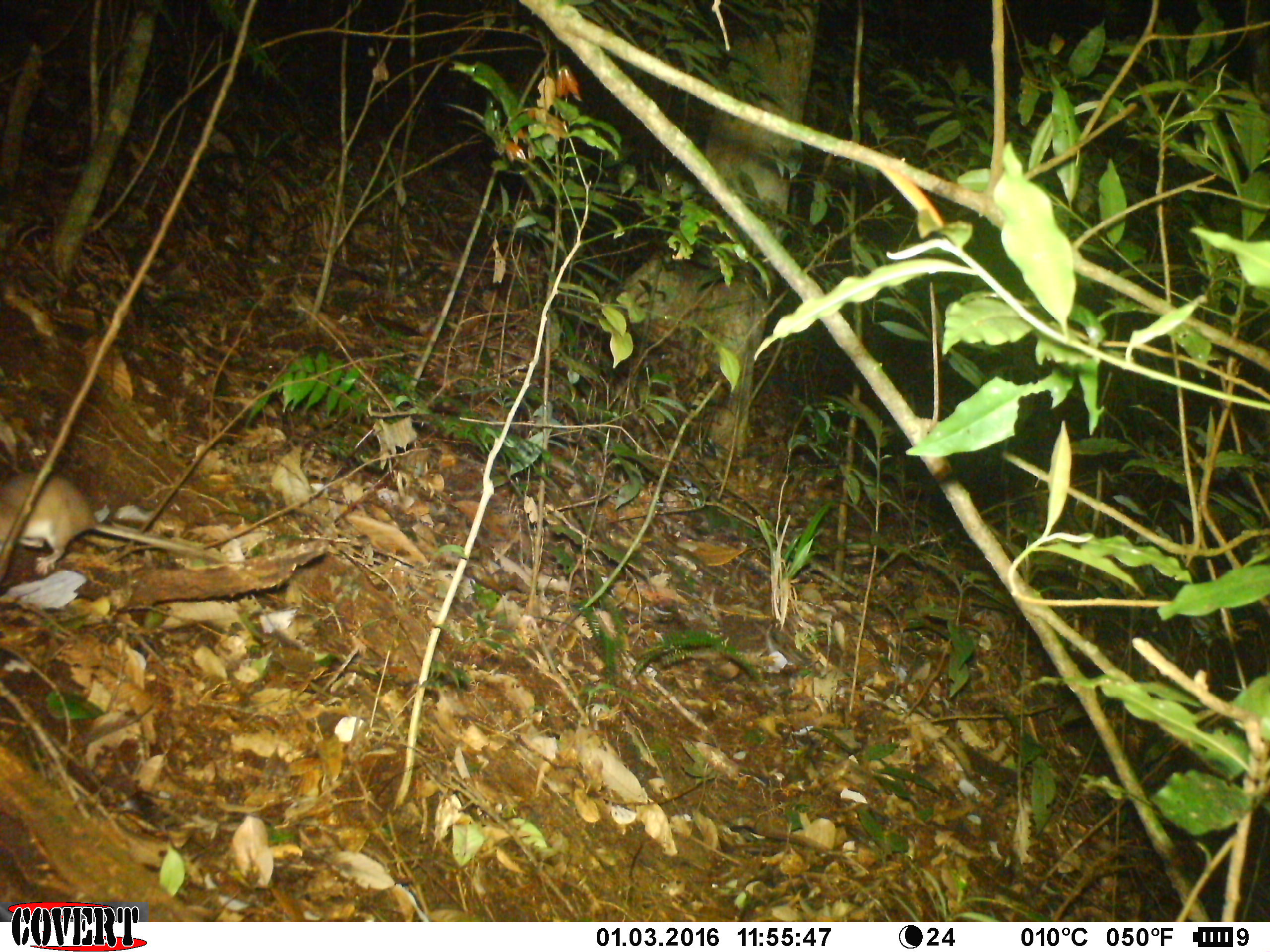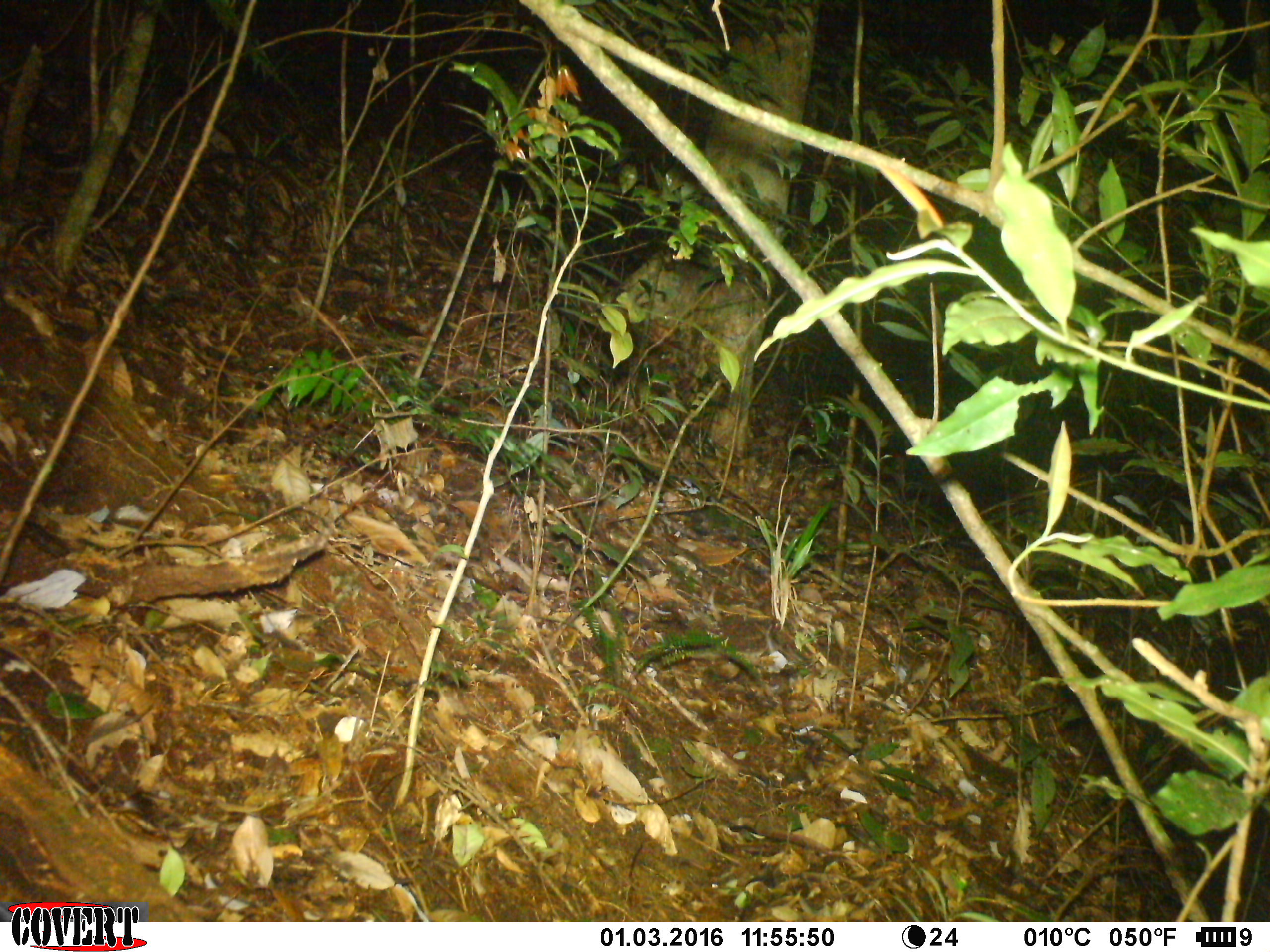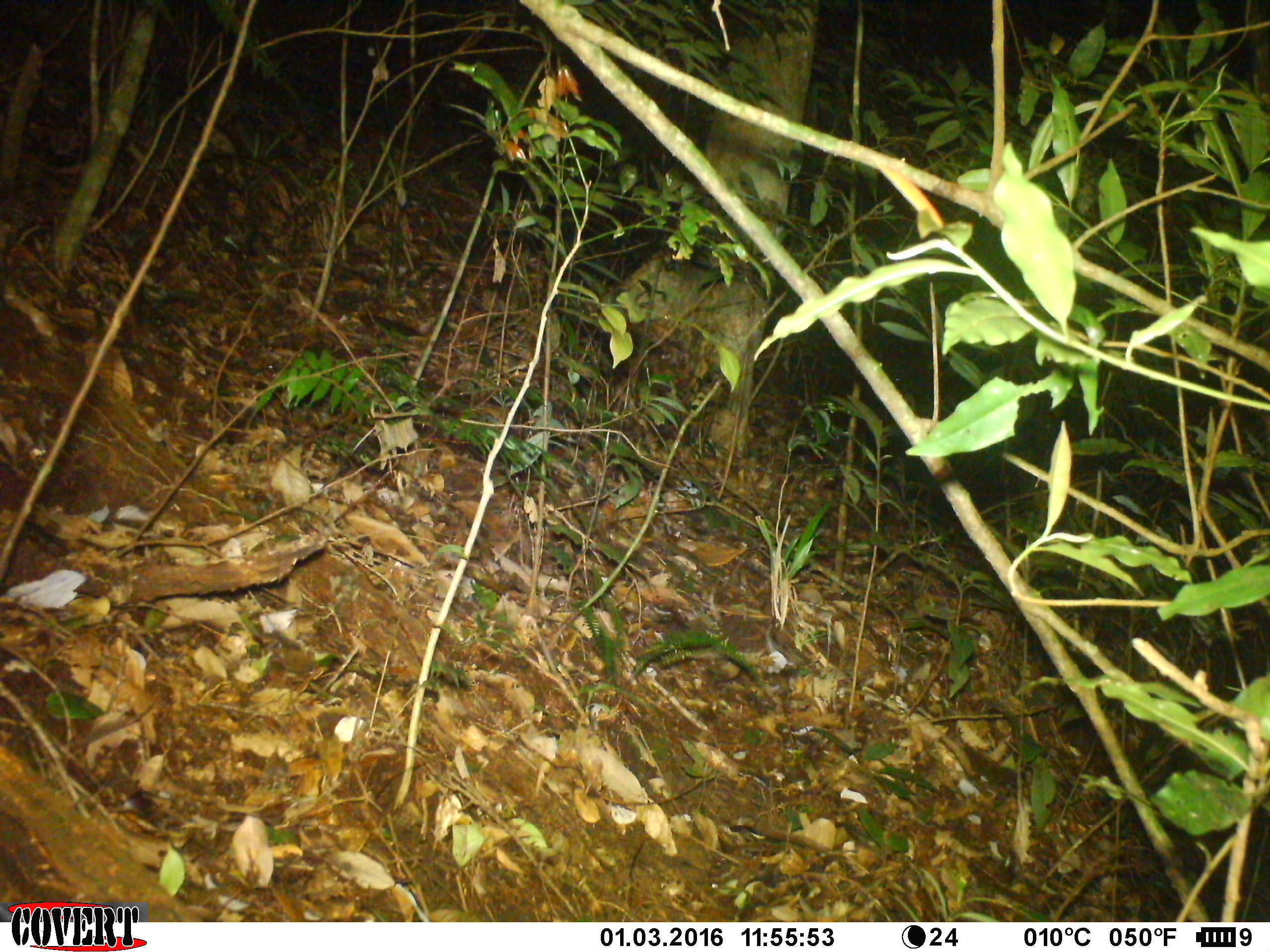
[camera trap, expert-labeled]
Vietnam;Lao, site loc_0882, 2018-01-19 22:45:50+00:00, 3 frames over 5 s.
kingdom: Animalia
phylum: Chordata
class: Mammalia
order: Rodentia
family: Muridae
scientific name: Muridae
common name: old-world mice and rats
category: unidentified murid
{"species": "unidentified murid (old-world mice and rats) (Muridae)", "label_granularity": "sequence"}